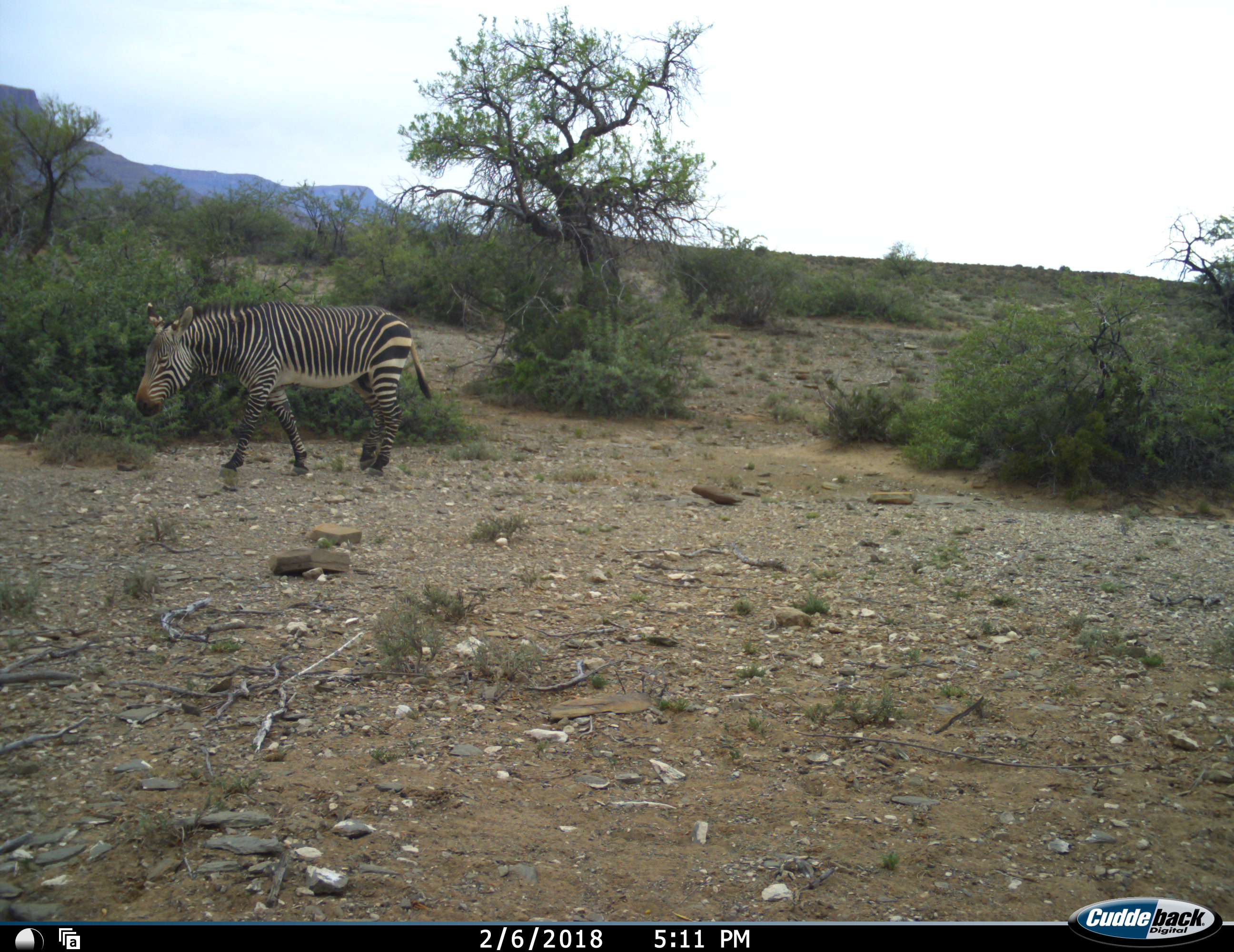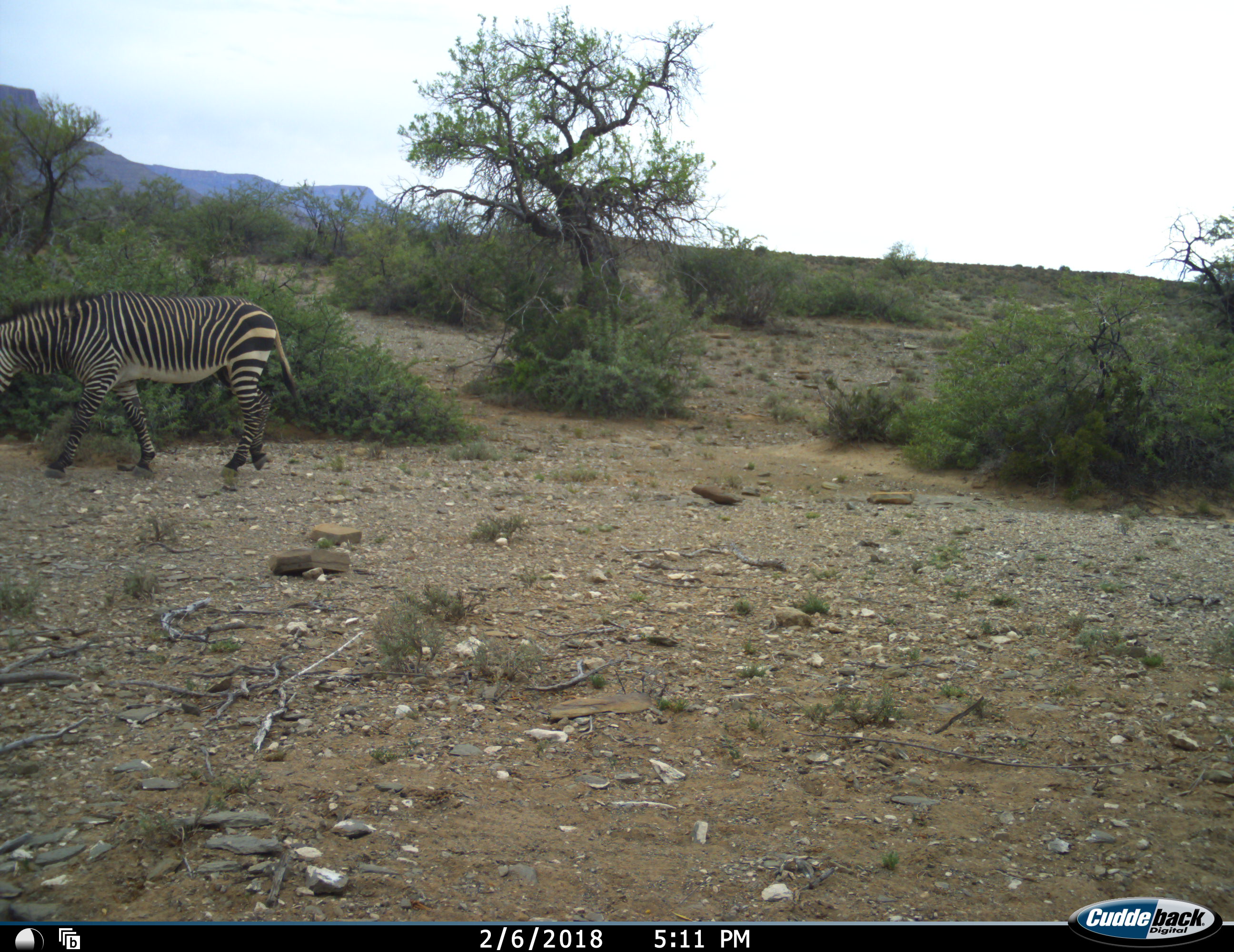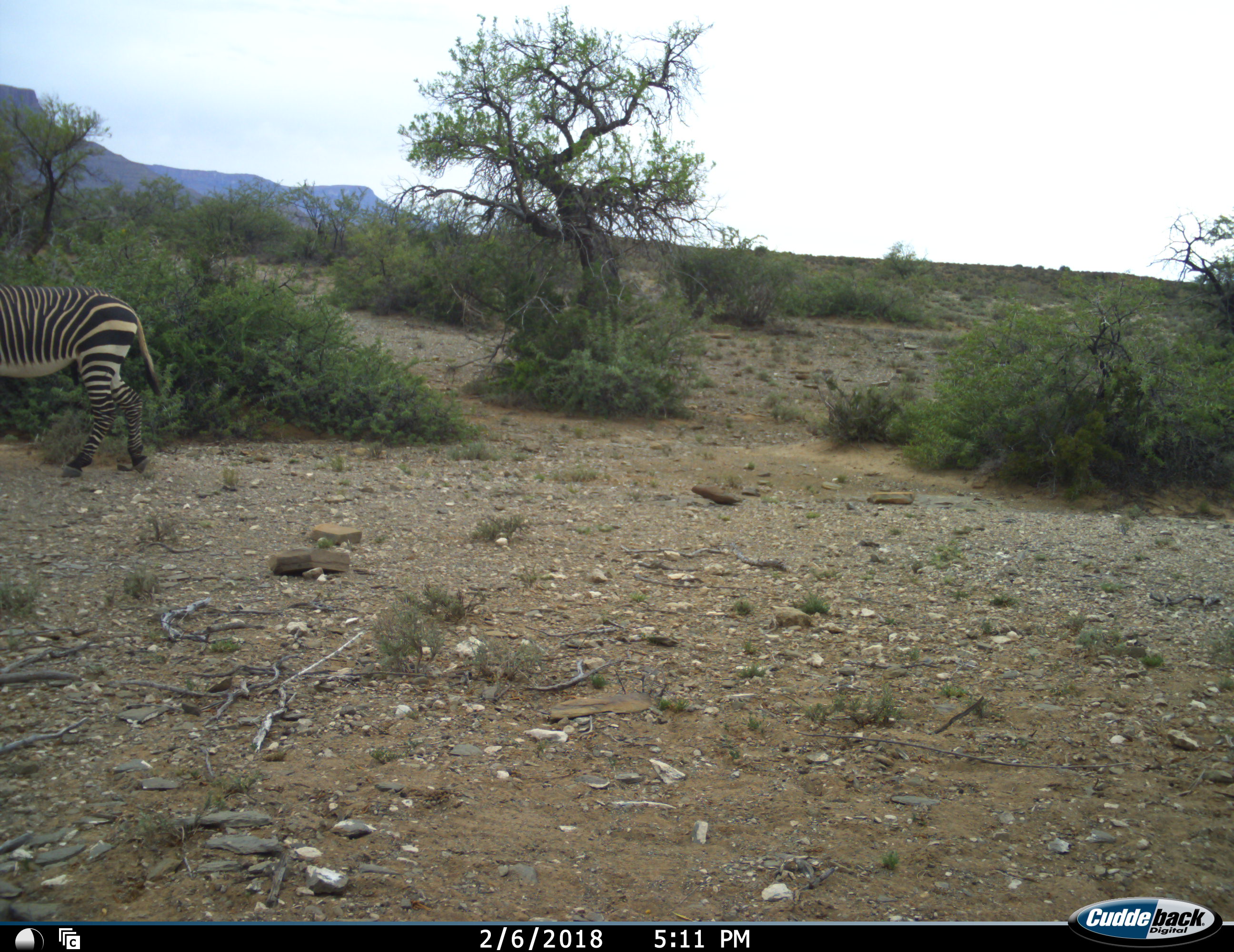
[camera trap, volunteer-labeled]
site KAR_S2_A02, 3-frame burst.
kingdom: Animalia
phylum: Chordata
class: Mammalia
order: Perissodactyla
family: Equidae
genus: Equus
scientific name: Equus zebra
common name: mountain zebra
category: zebramountain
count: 1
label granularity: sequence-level